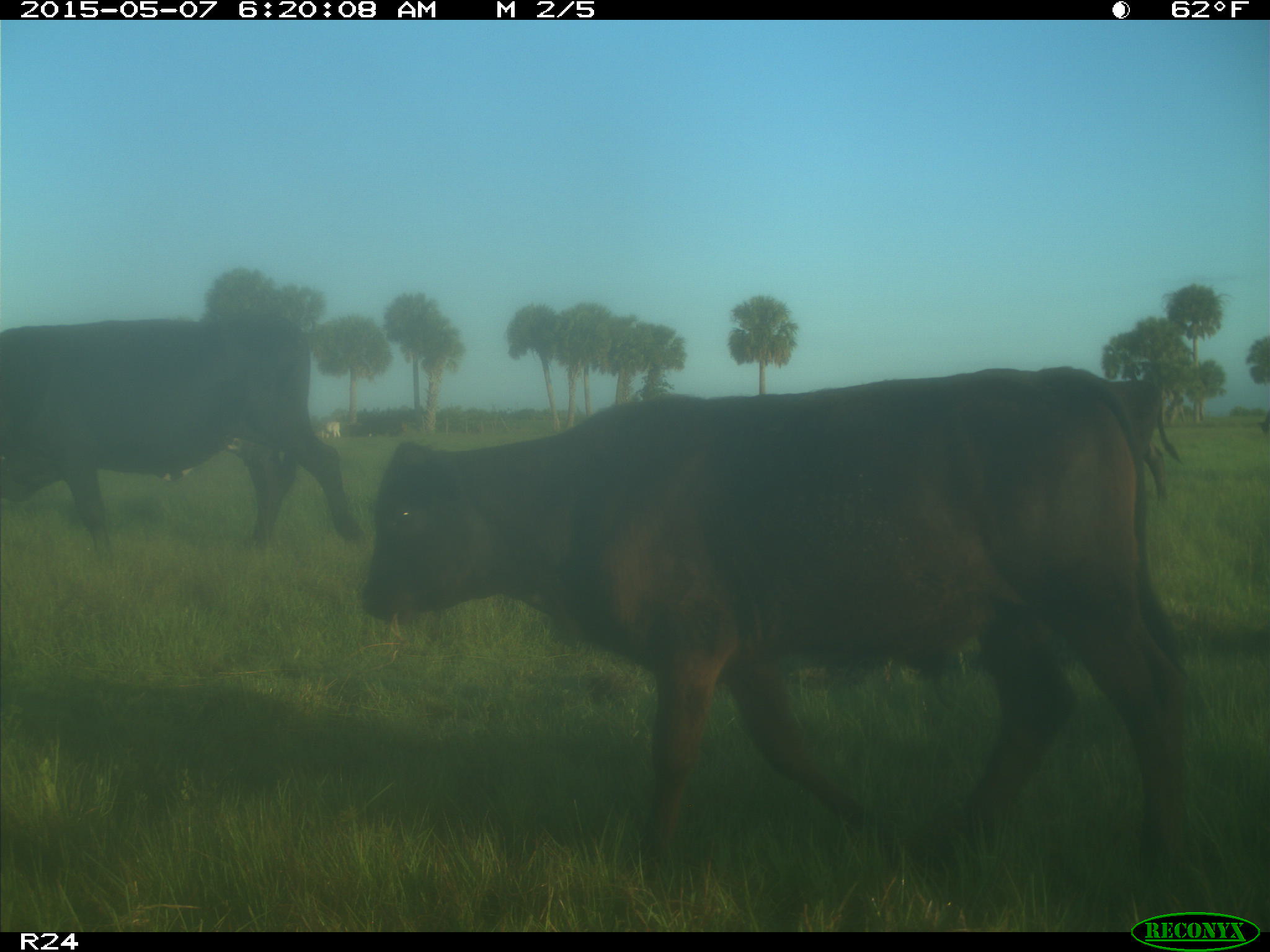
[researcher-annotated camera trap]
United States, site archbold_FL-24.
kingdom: Animalia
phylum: Chordata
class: Mammalia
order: Artiodactyla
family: Bovidae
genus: Bos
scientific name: Bos taurus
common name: domestic cow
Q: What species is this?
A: Bos taurus (domestic cow).